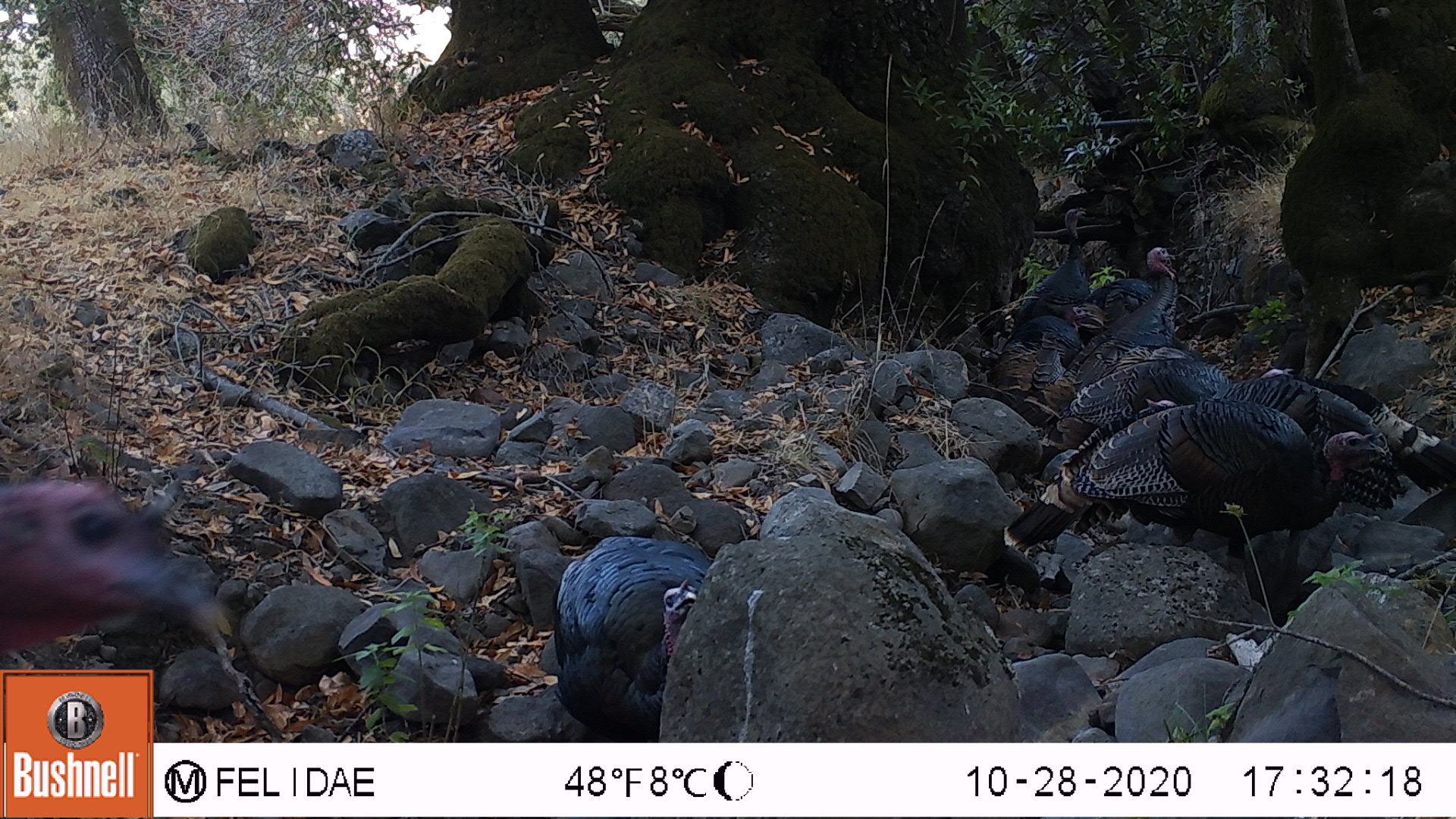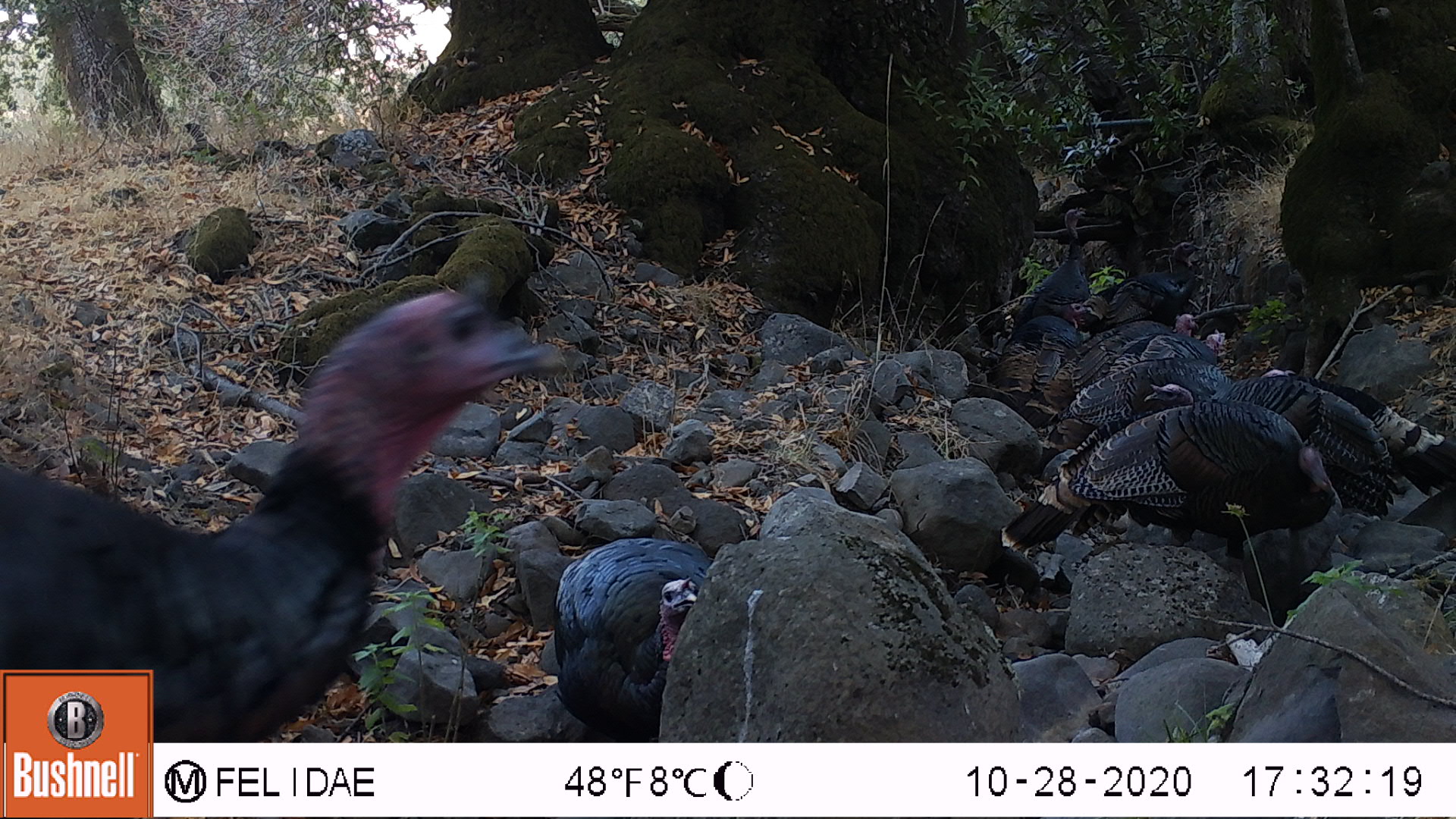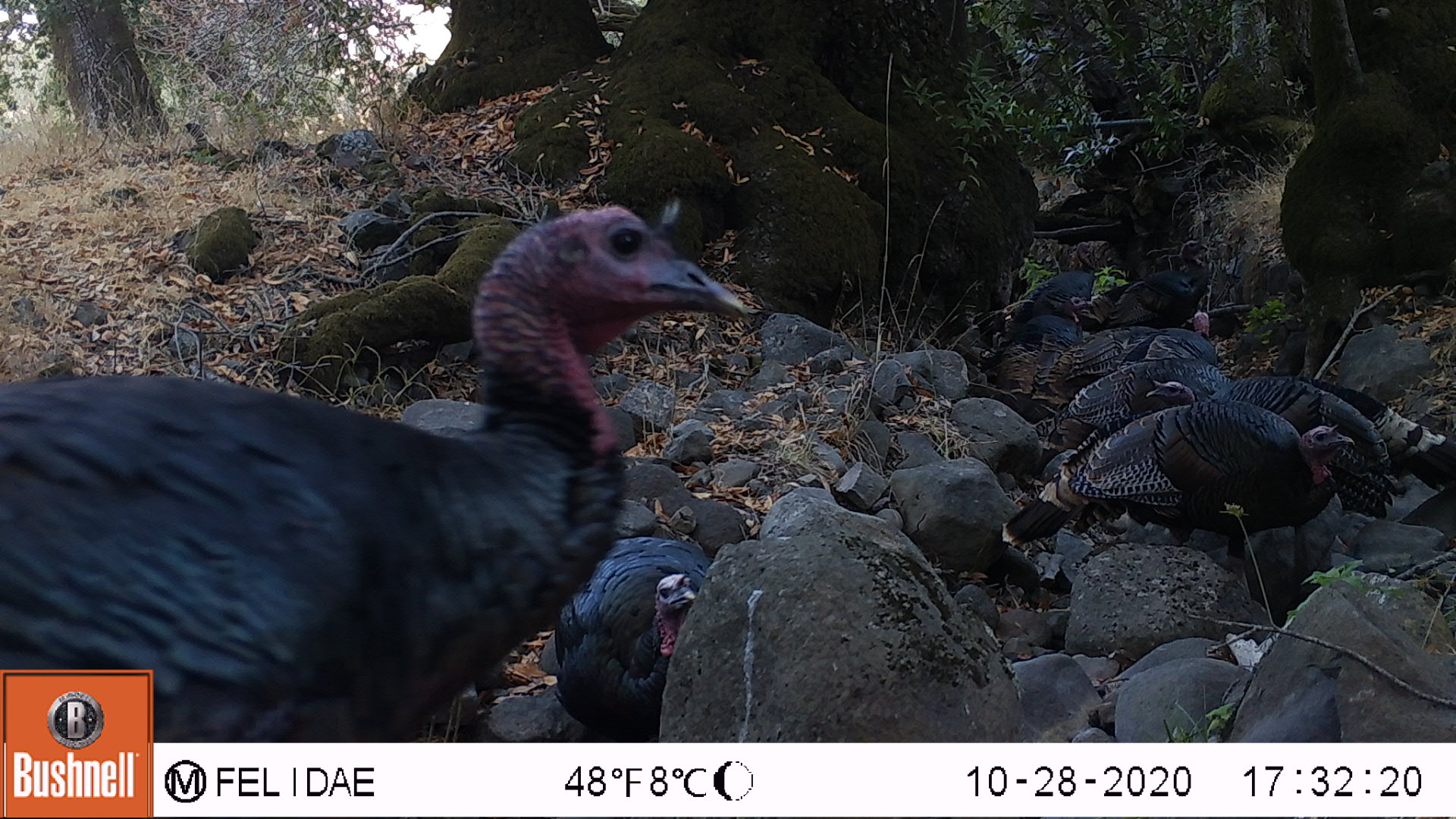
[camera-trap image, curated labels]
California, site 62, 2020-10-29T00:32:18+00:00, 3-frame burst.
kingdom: Animalia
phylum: Chordata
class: Aves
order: Cathartiformes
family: Cathartidae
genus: Cathartes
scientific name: Cathartes aura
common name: turkey vulture